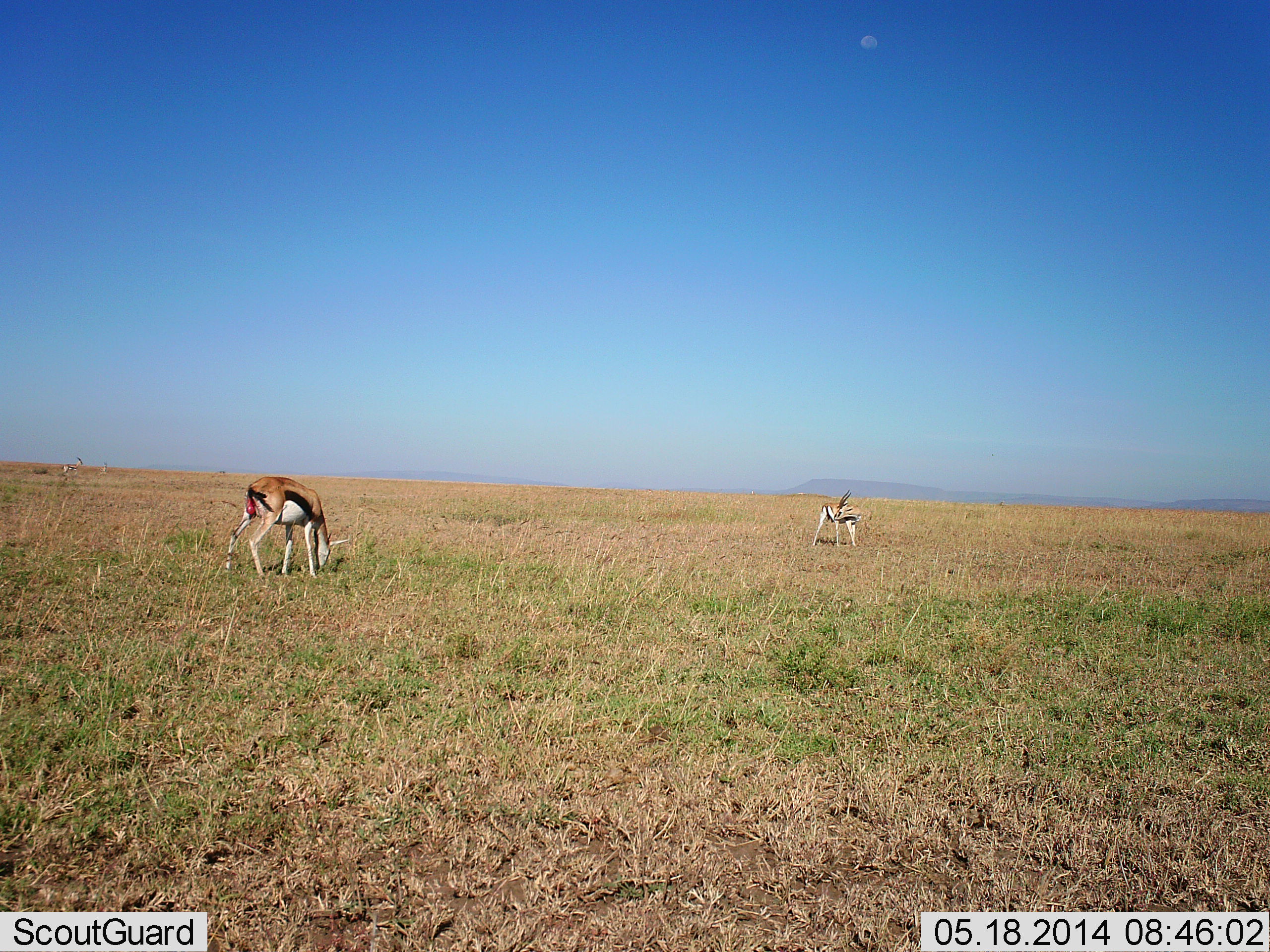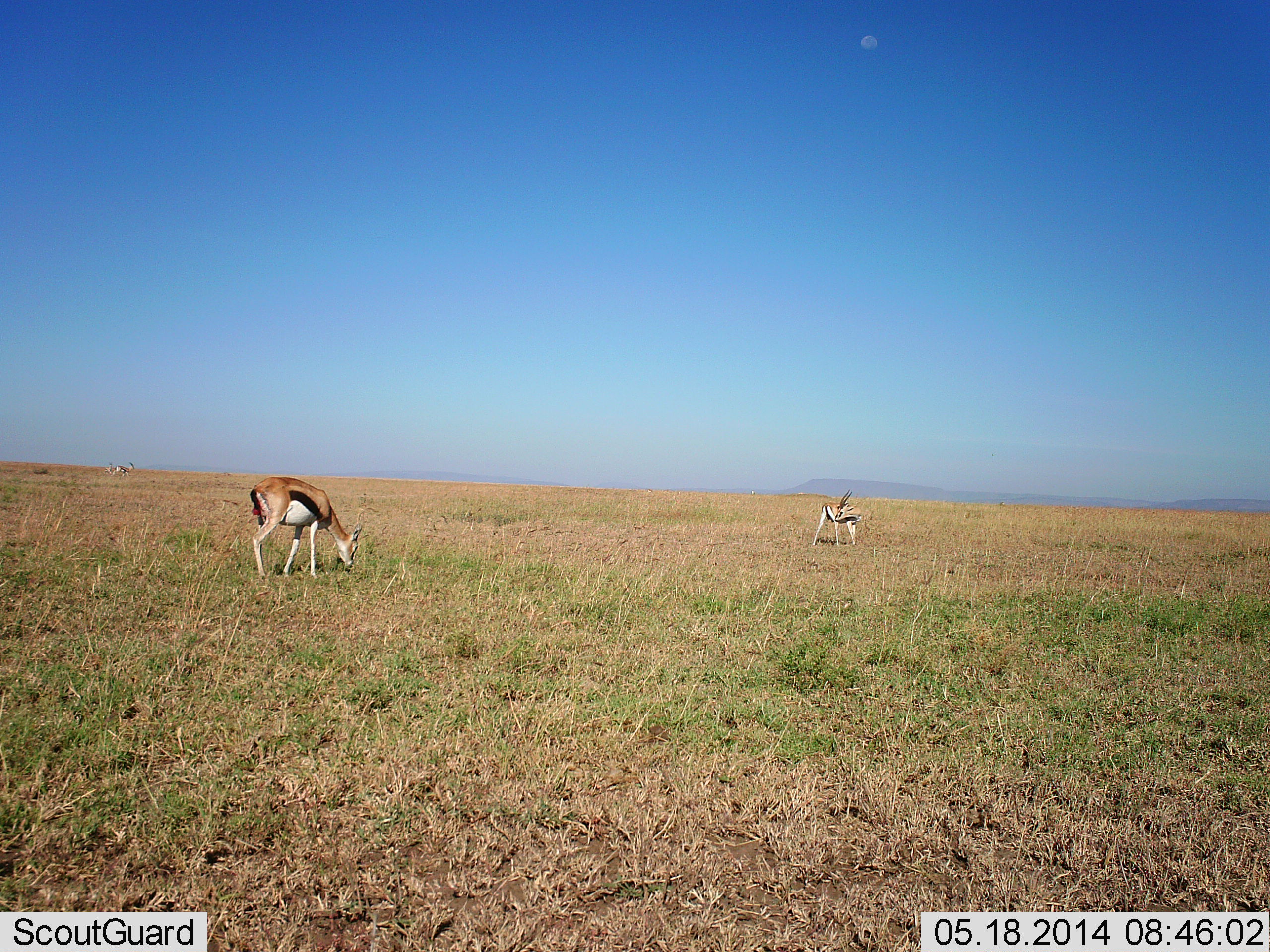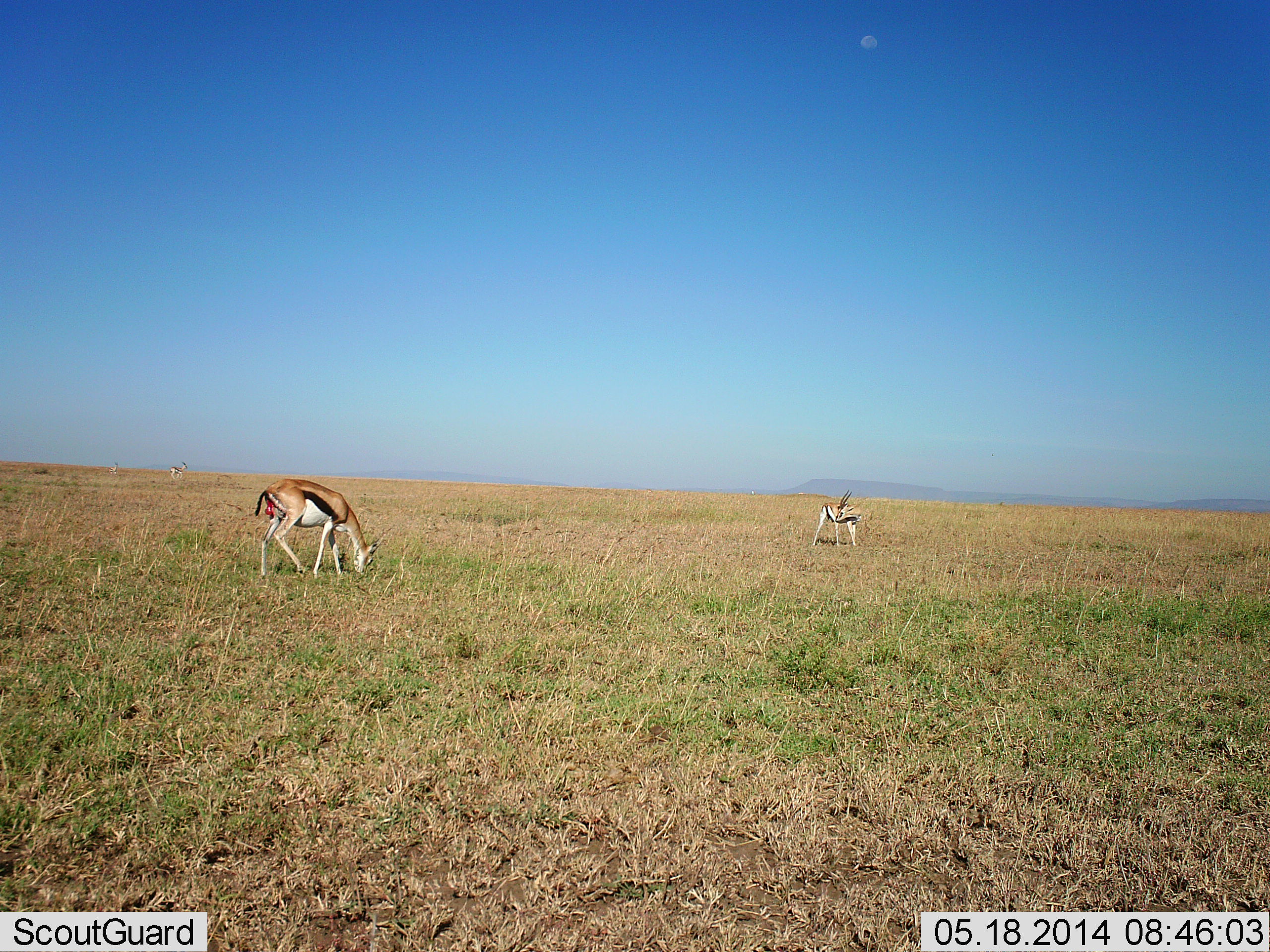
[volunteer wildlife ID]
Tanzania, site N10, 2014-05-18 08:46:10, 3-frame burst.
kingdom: Animalia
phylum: Chordata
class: Mammalia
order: Artiodactyla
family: Bovidae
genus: Eudorcas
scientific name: Eudorcas thomsonii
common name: thomson's gazelle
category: gazellethomsons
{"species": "gazellethomsons (thomson's gazelle) (Eudorcas thomsonii)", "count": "3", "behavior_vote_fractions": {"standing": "80%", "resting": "10%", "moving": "50%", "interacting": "0%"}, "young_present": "0%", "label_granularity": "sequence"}